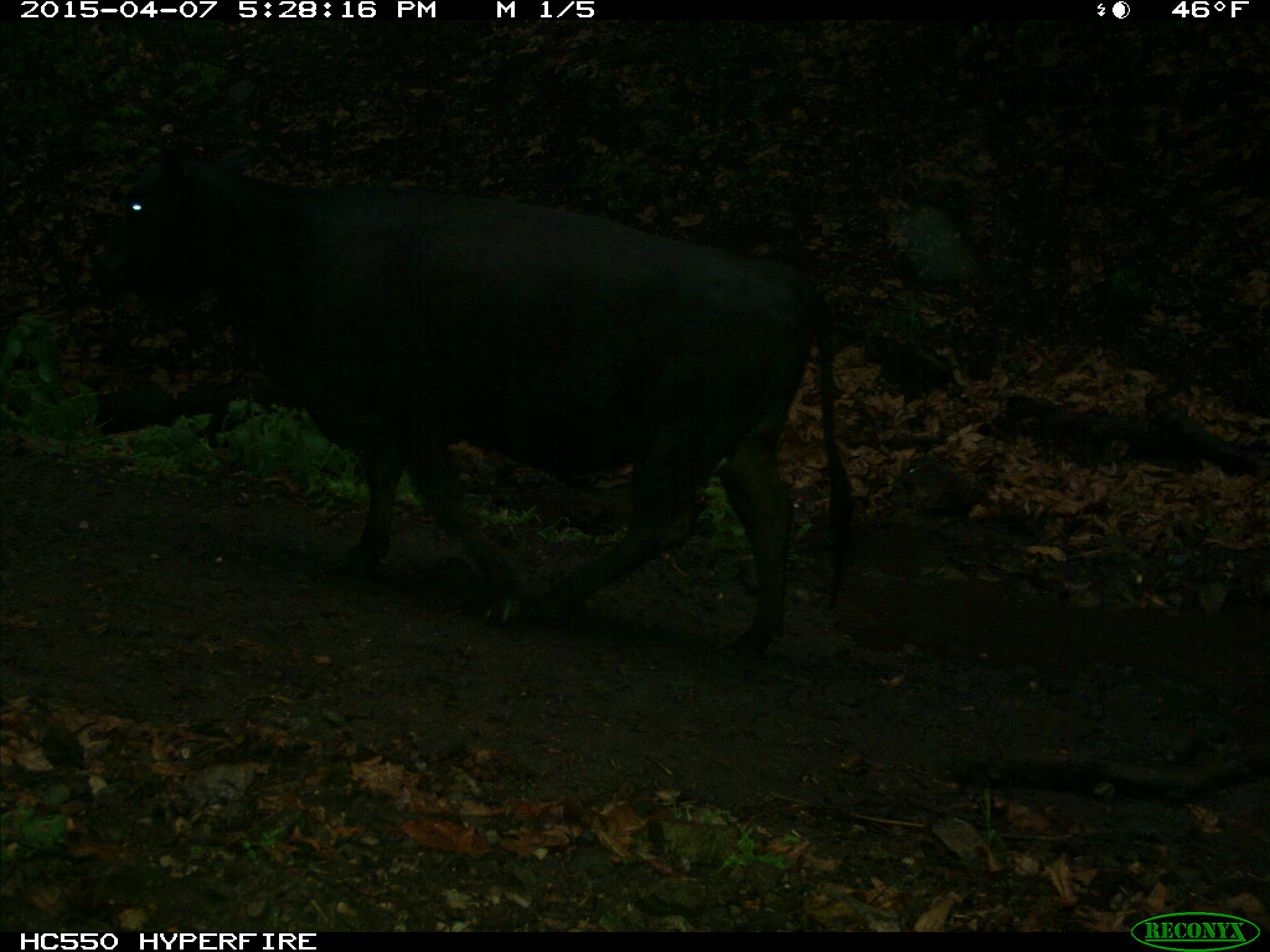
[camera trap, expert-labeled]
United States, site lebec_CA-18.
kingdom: Animalia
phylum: Chordata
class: Mammalia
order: Artiodactyla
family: Bovidae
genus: Bos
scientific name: Bos taurus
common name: domestic cow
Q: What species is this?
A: Bos taurus (domestic cow).